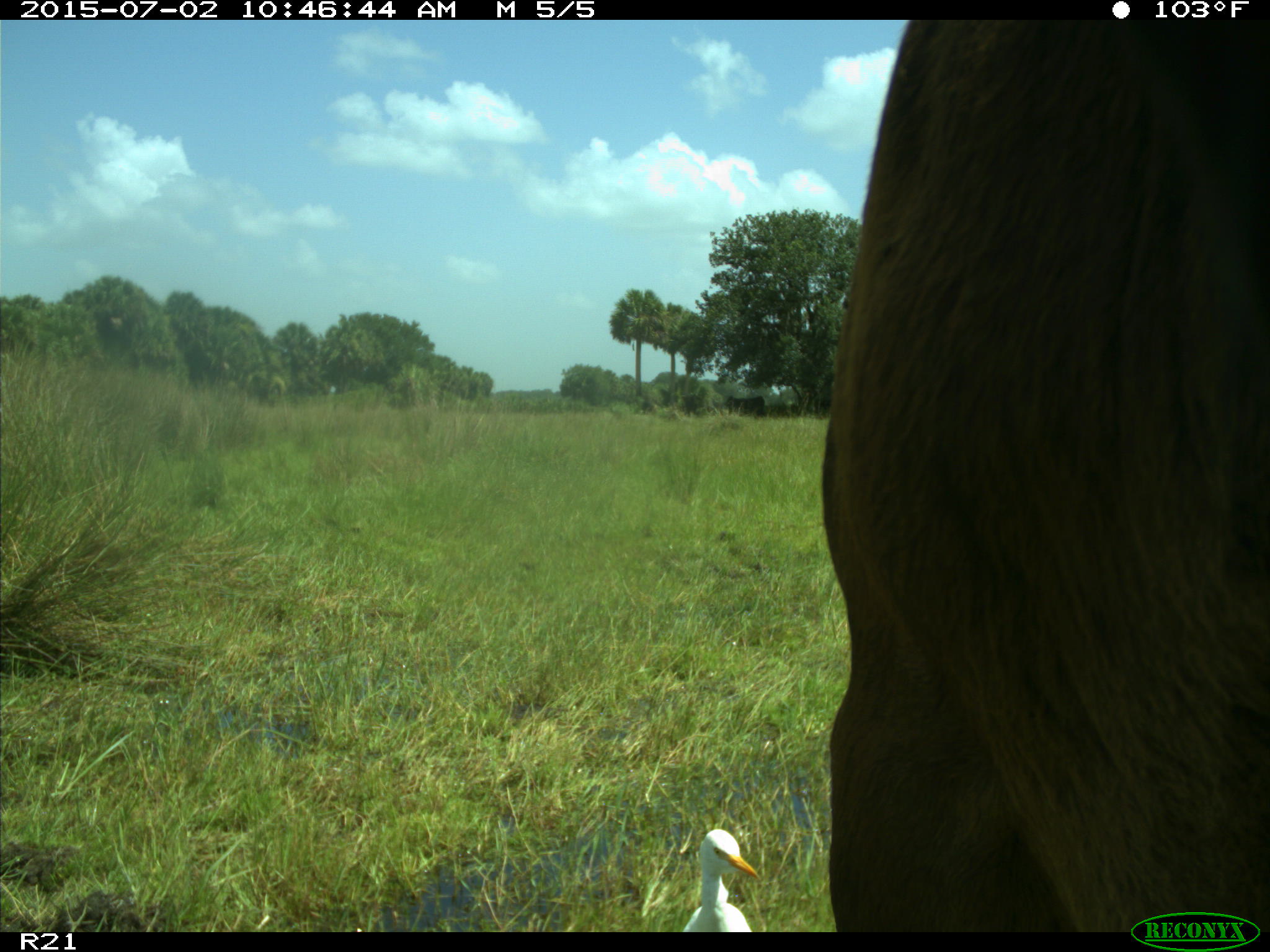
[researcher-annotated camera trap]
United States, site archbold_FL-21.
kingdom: Animalia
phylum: Chordata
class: Mammalia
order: Artiodactyla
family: Bovidae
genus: Bos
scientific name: Bos taurus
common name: domestic cow